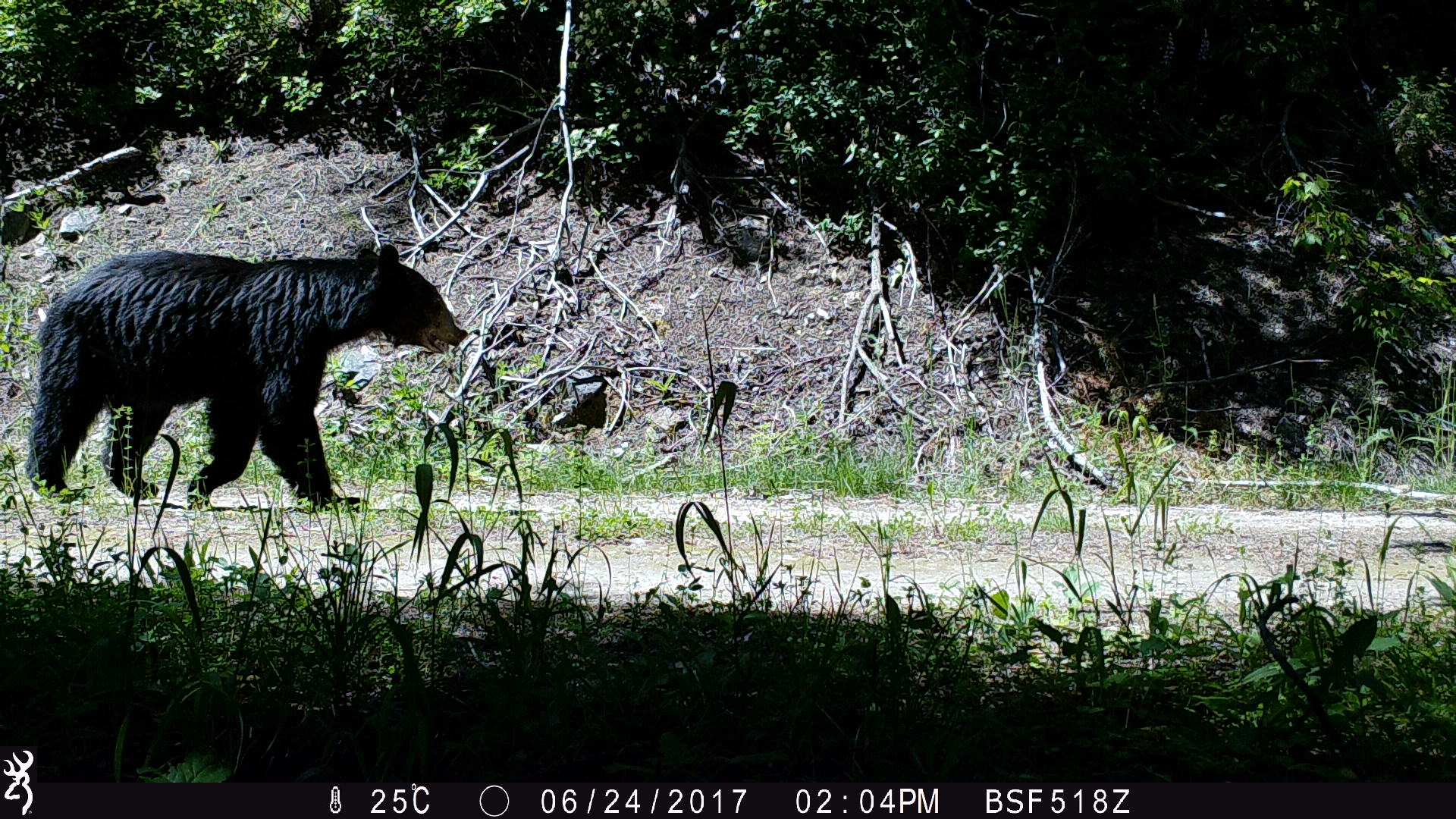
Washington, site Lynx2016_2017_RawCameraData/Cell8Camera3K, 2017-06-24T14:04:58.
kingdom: Animalia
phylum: Chordata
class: Mammalia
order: Carnivora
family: Ursidae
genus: Ursus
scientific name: Ursus americanus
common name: american black bear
Ursus americanus (american black bear). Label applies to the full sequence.